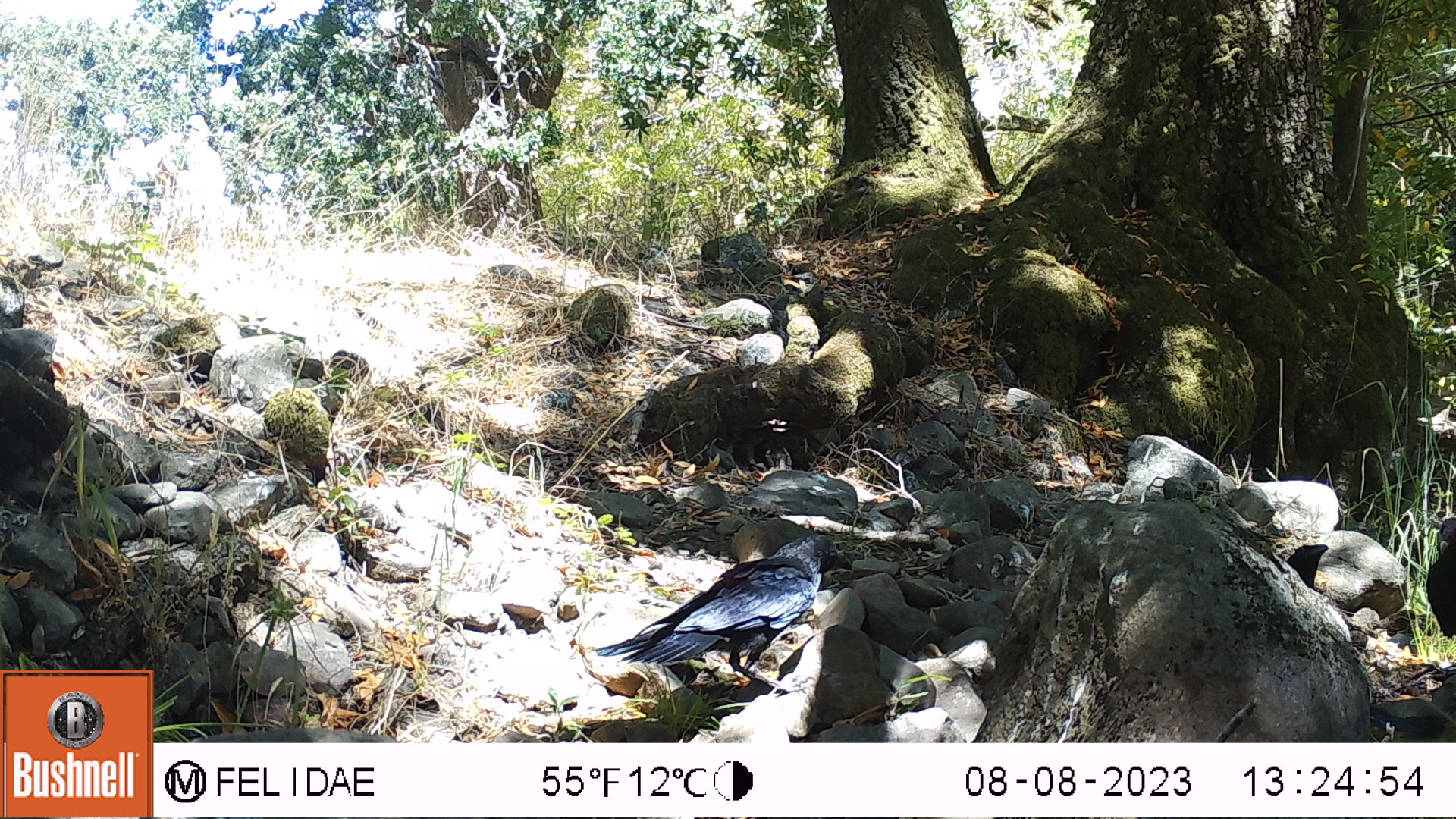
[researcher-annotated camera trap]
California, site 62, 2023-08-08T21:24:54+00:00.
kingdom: Animalia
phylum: Chordata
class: Aves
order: Passeriformes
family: Corvidae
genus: Corvus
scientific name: Corvus brachyrhynchos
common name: american crow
American crow (Corvus brachyrhynchos).